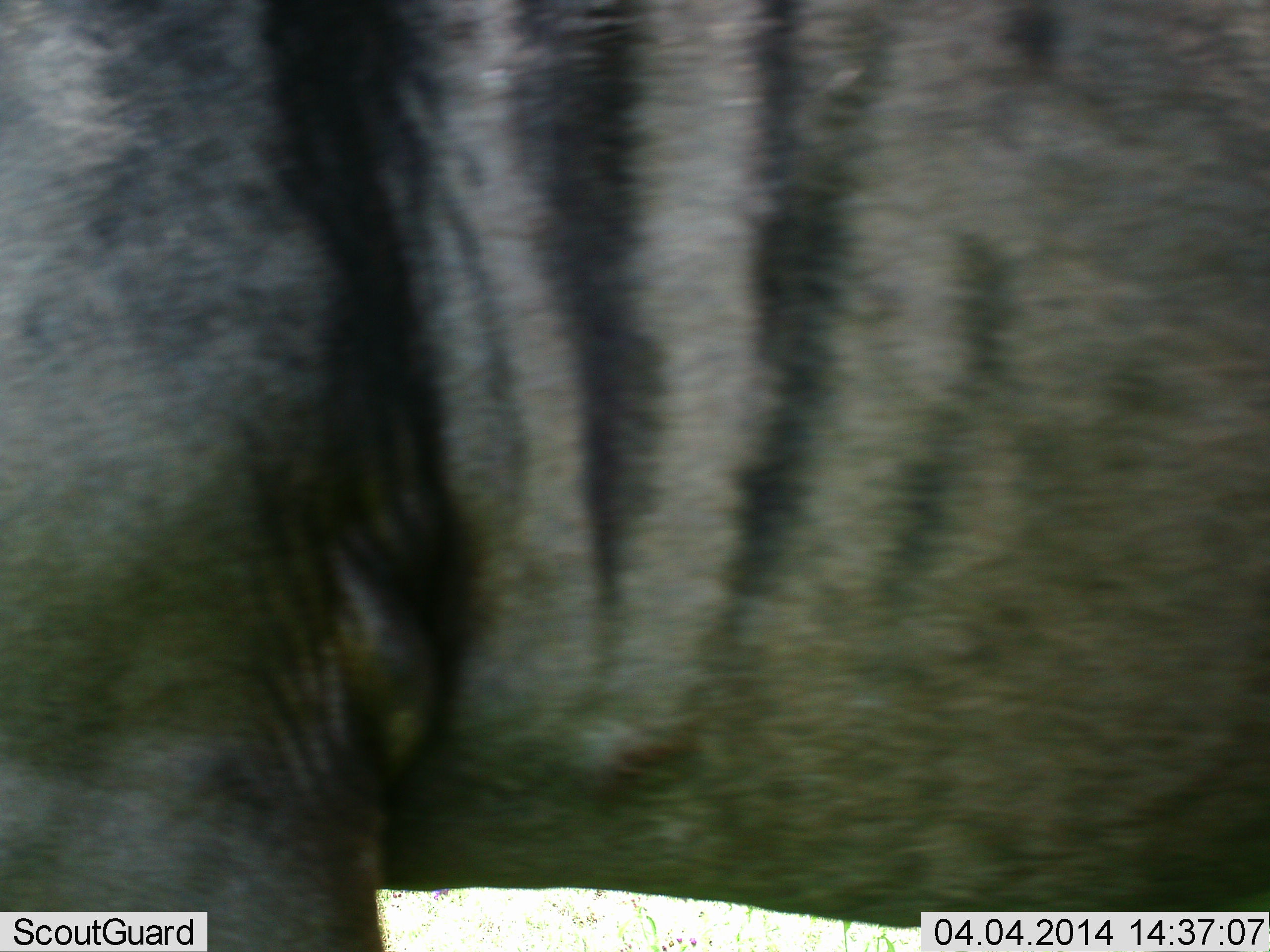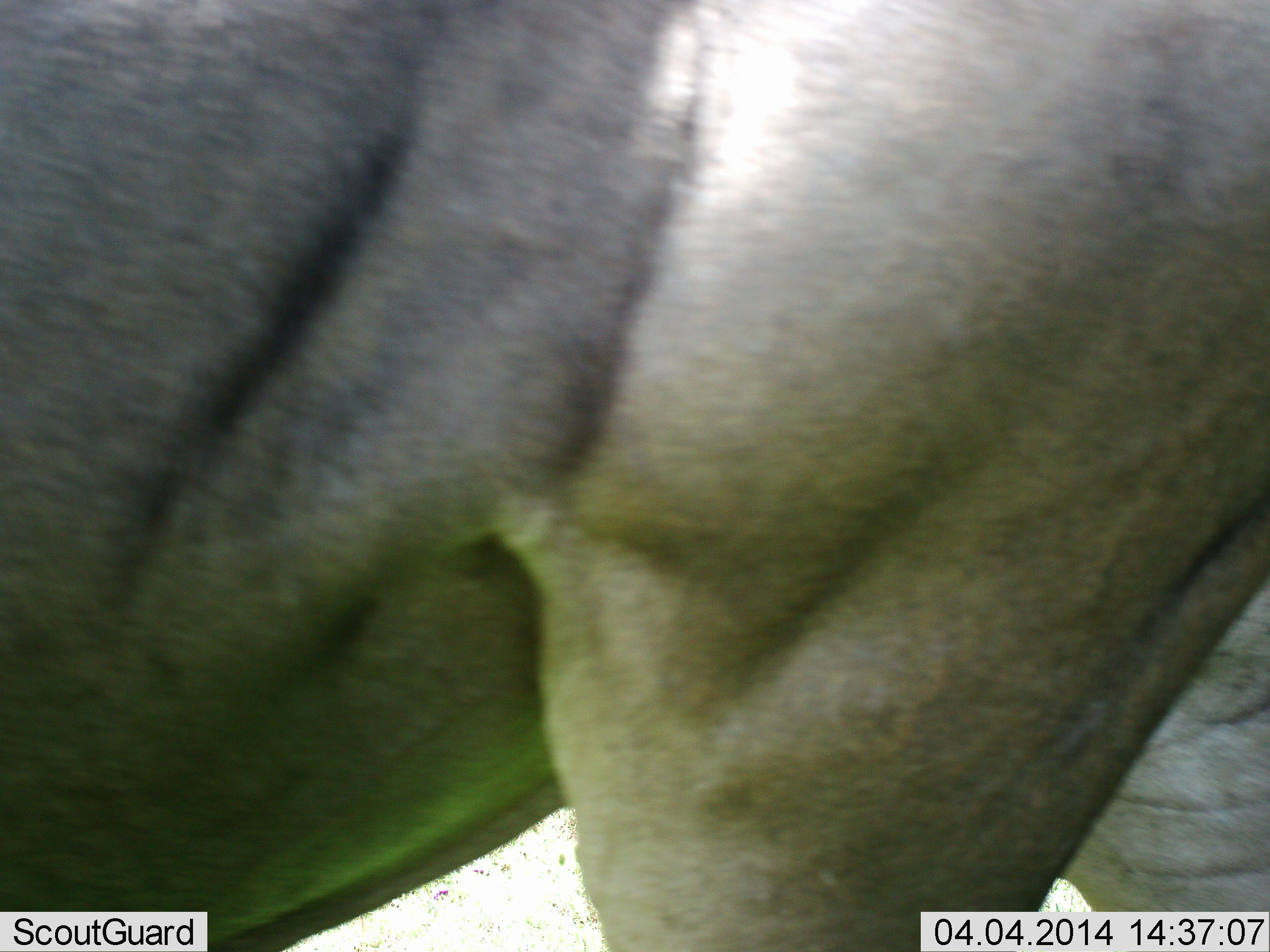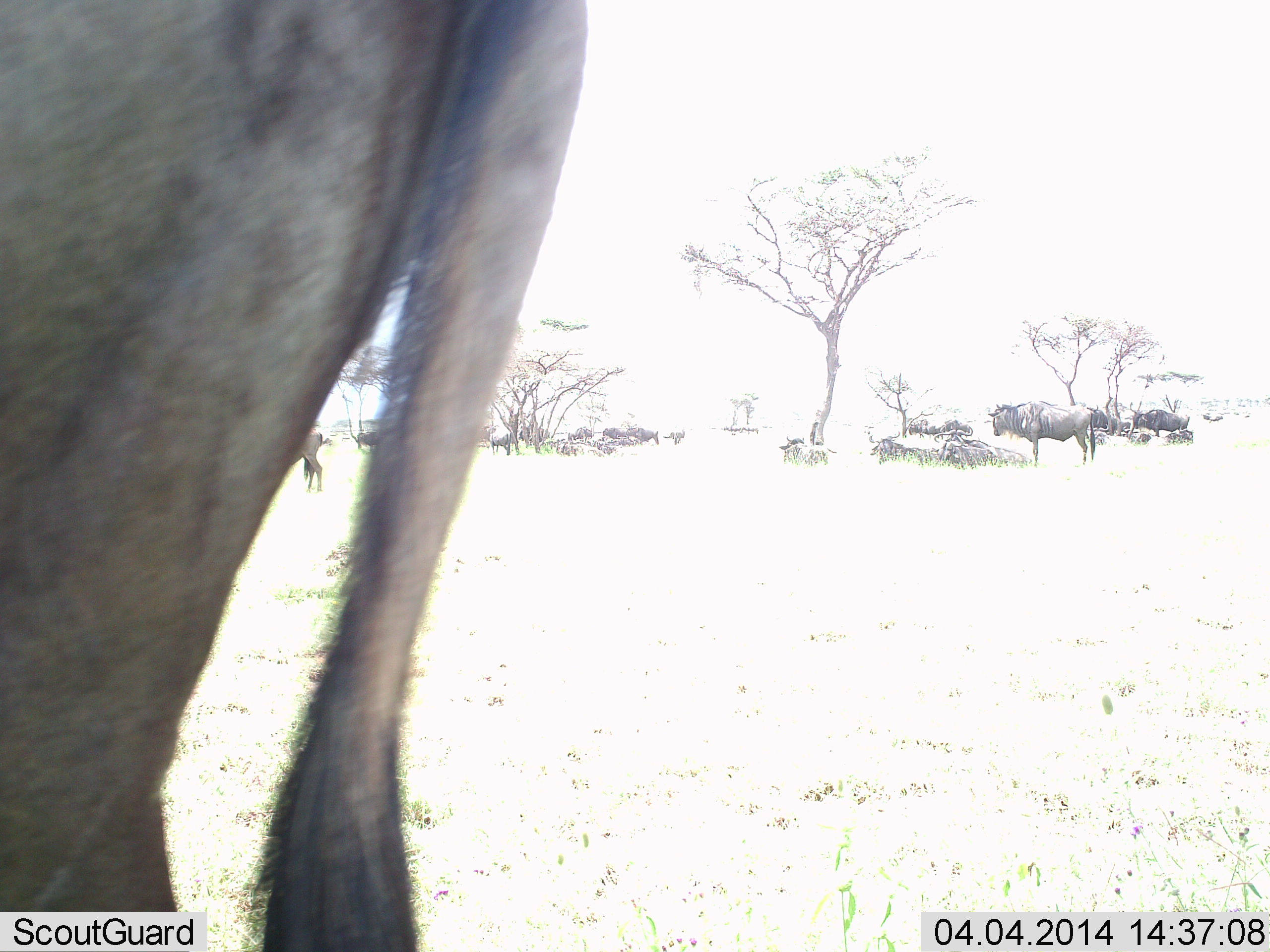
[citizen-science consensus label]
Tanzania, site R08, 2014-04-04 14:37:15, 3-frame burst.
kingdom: Animalia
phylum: Chordata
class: Mammalia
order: Artiodactyla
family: Bovidae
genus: Connochaetes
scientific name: Connochaetes taurinus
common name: blue wildebeest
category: wildebeest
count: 11-50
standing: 90%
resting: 50%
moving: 70%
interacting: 0%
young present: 0%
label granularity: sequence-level